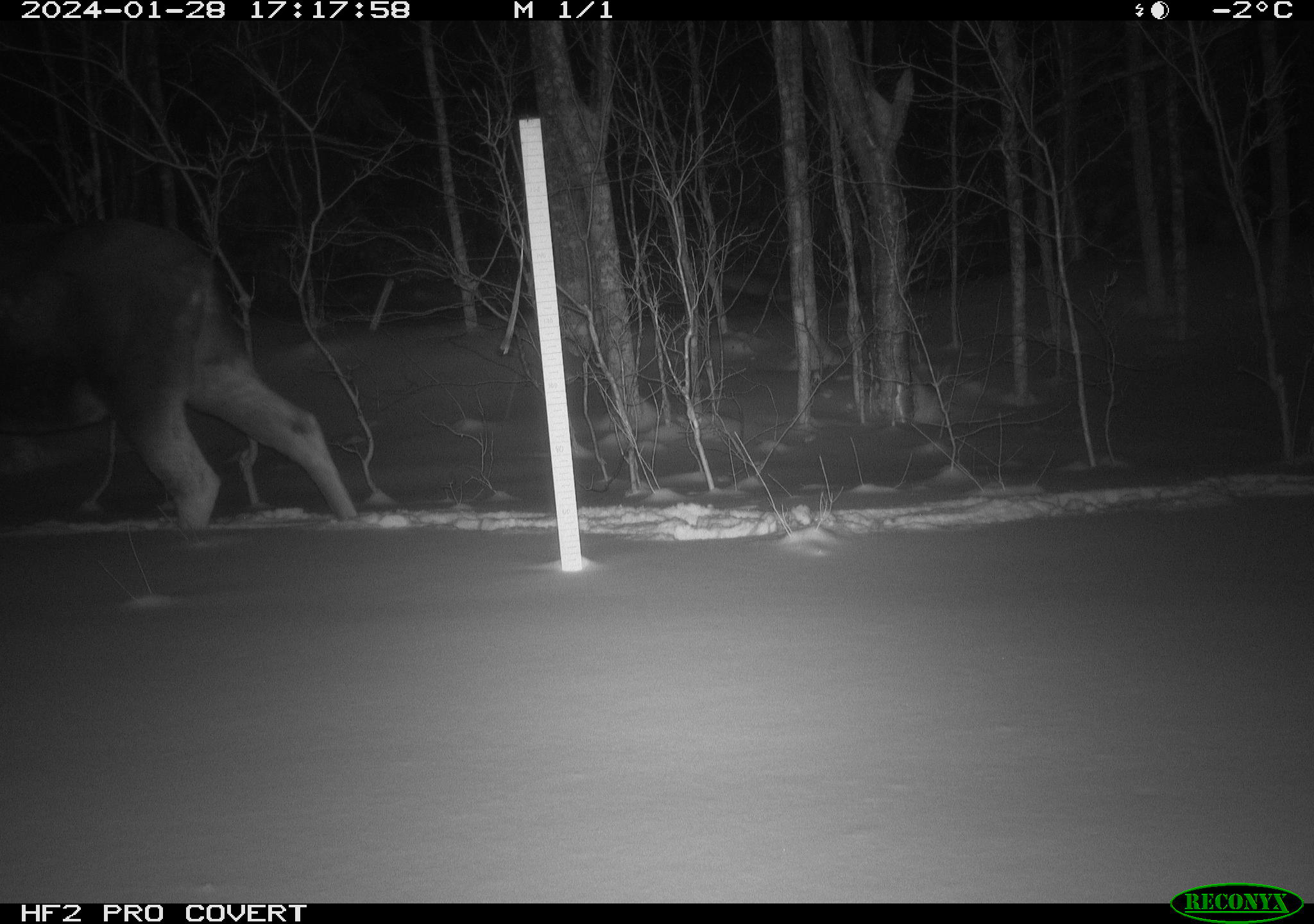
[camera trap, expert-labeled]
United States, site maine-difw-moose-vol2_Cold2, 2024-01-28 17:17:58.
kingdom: Animalia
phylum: Chordata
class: Mammalia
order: Artiodactyla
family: Cervidae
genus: Alces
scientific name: Alces alces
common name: moose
Moose (Alces alces).